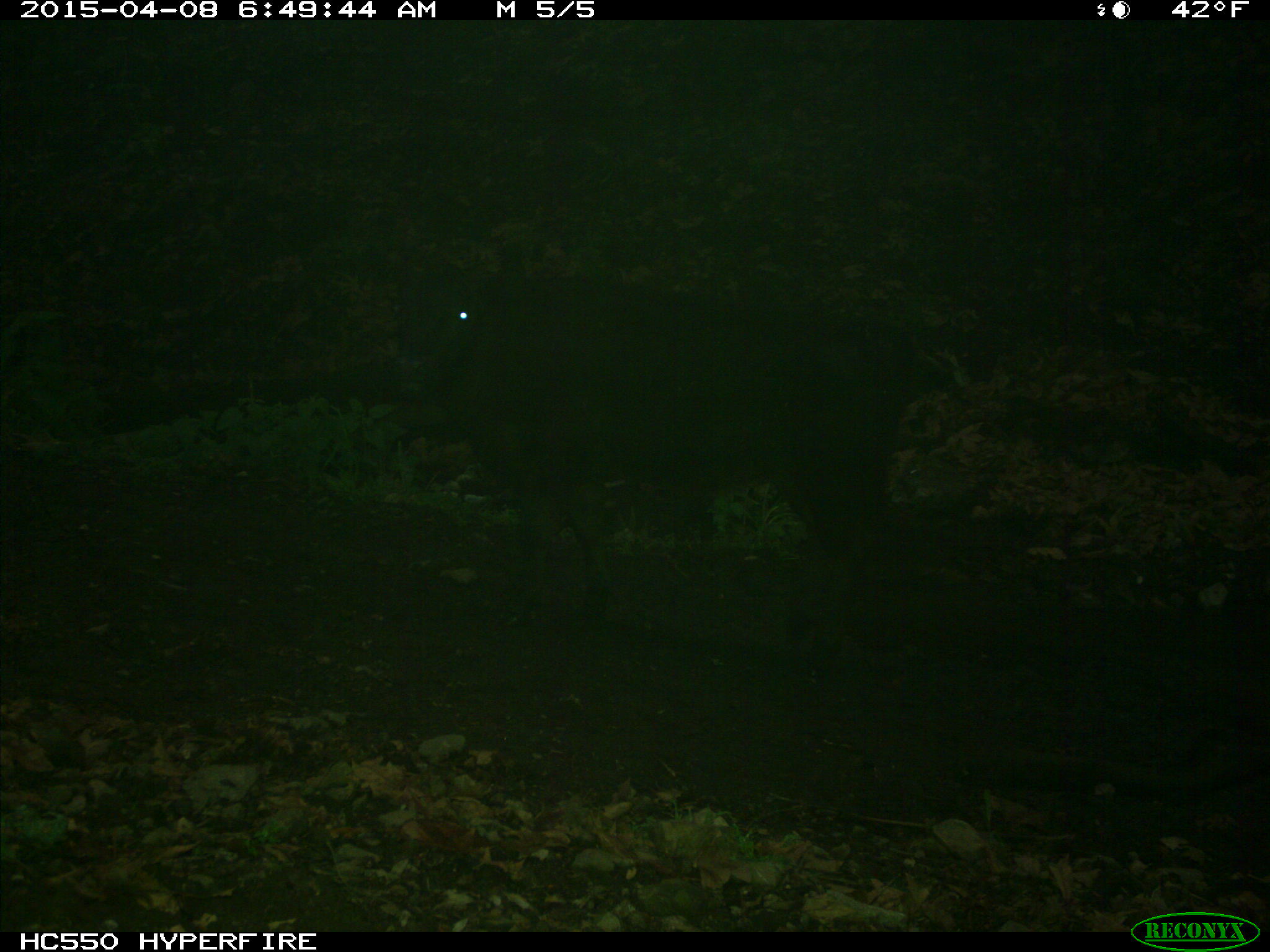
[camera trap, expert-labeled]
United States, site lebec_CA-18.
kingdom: Animalia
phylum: Chordata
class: Mammalia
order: Artiodactyla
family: Bovidae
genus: Bos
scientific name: Bos taurus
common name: domestic cow